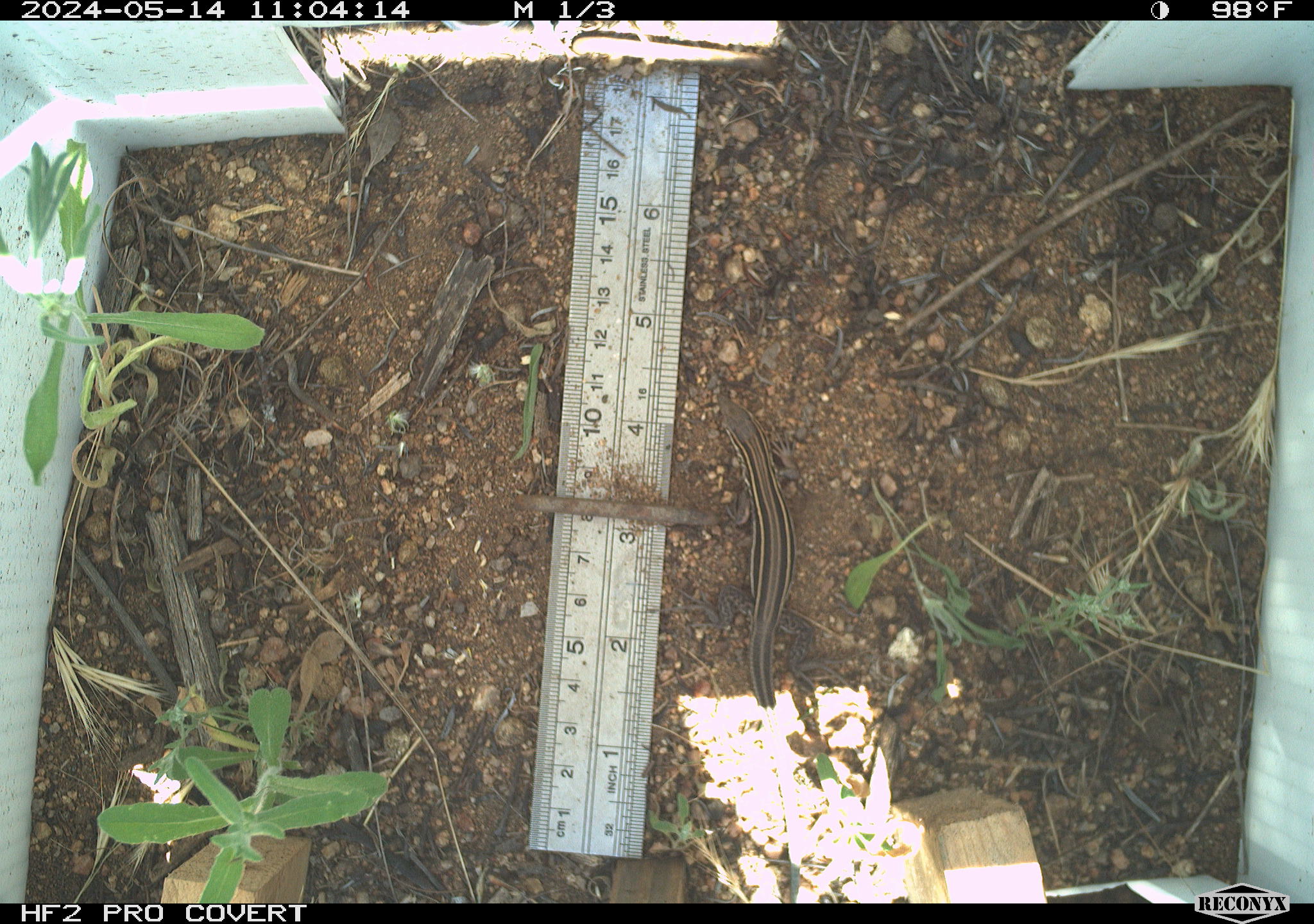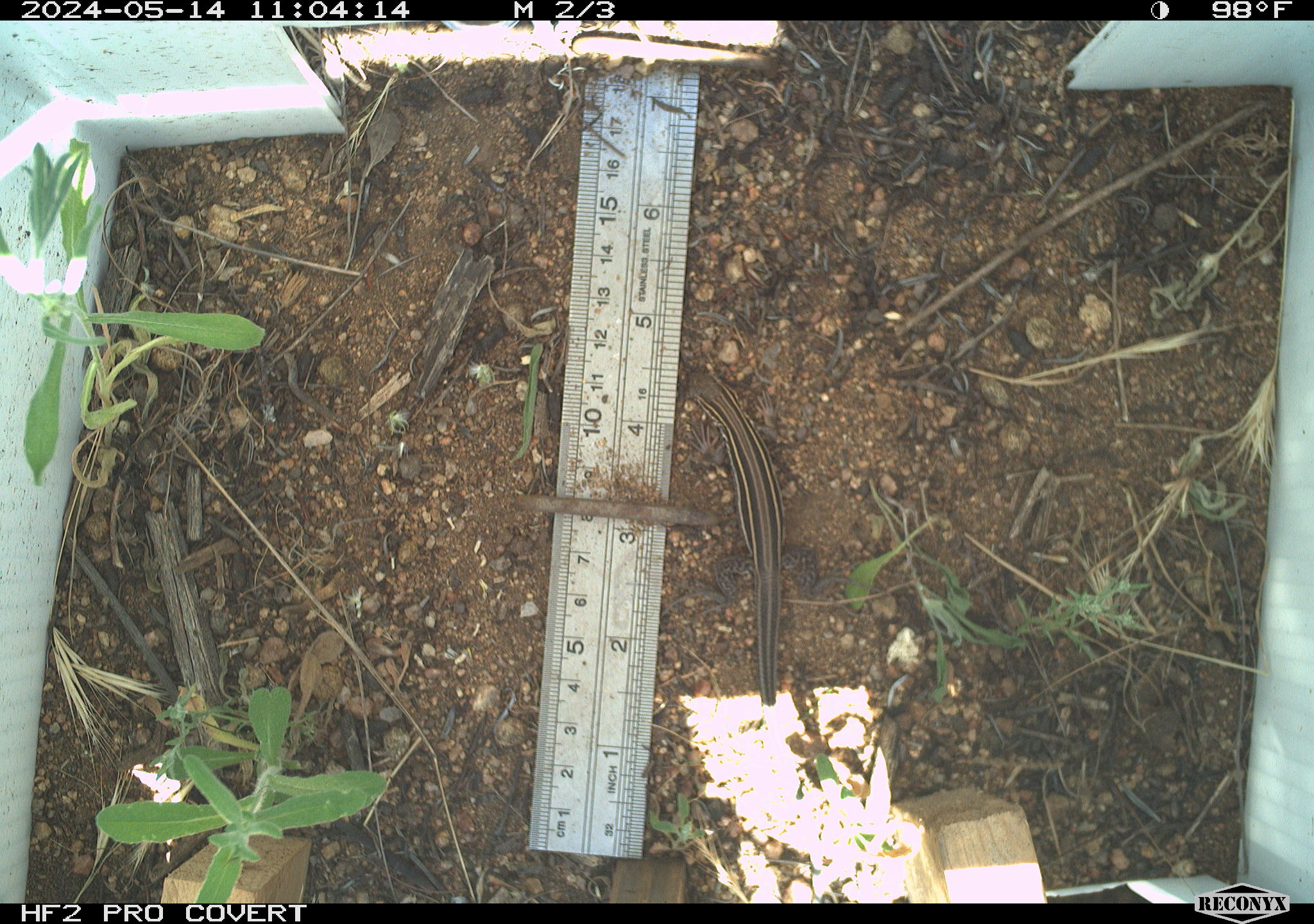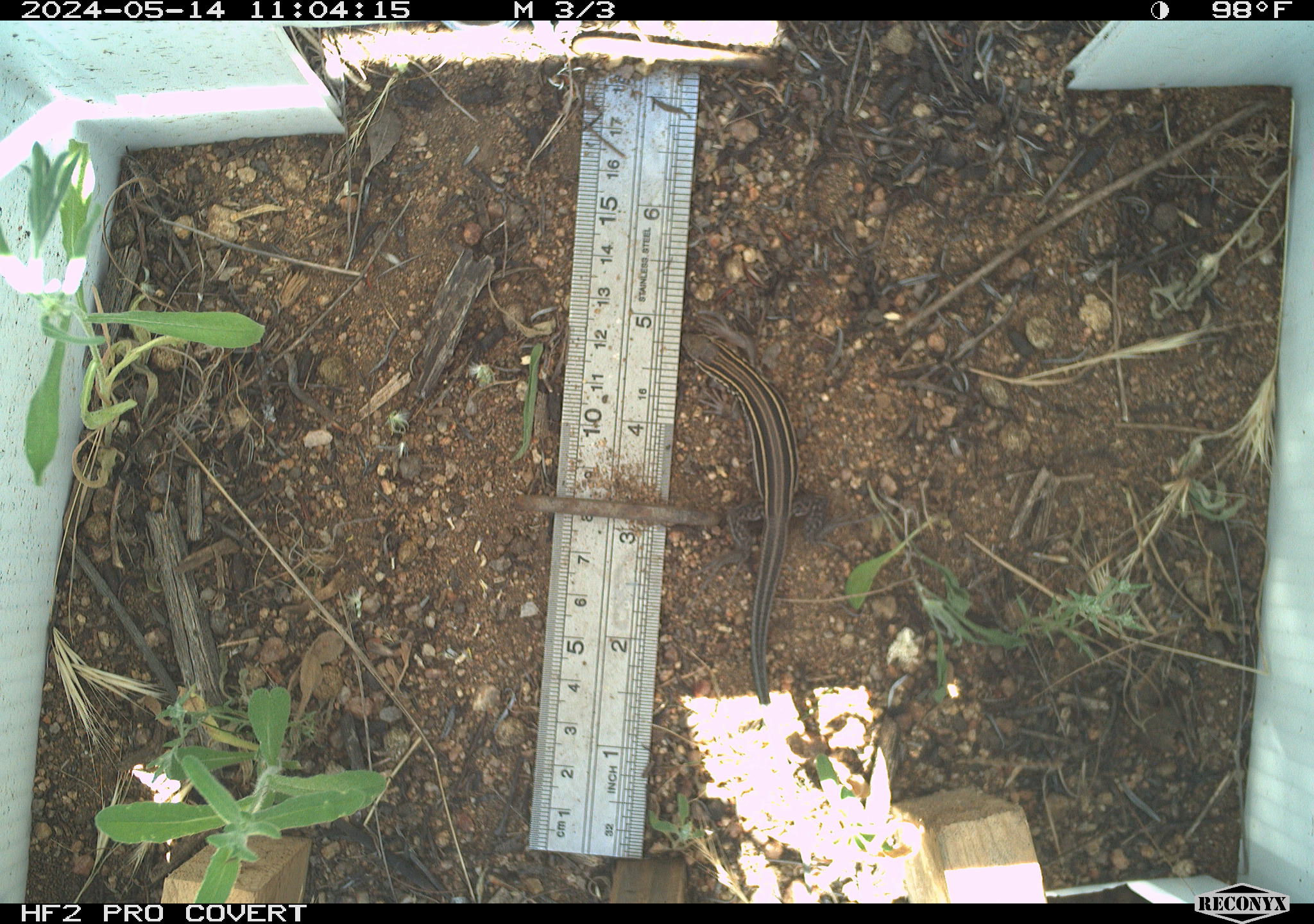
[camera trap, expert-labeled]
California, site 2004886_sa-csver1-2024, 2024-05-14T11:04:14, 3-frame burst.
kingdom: Animalia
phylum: Chordata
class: Reptilia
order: Squamata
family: Teiidae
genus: Aspidoscelis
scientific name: Aspidoscelis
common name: whiptail lizards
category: aspidoscelis species